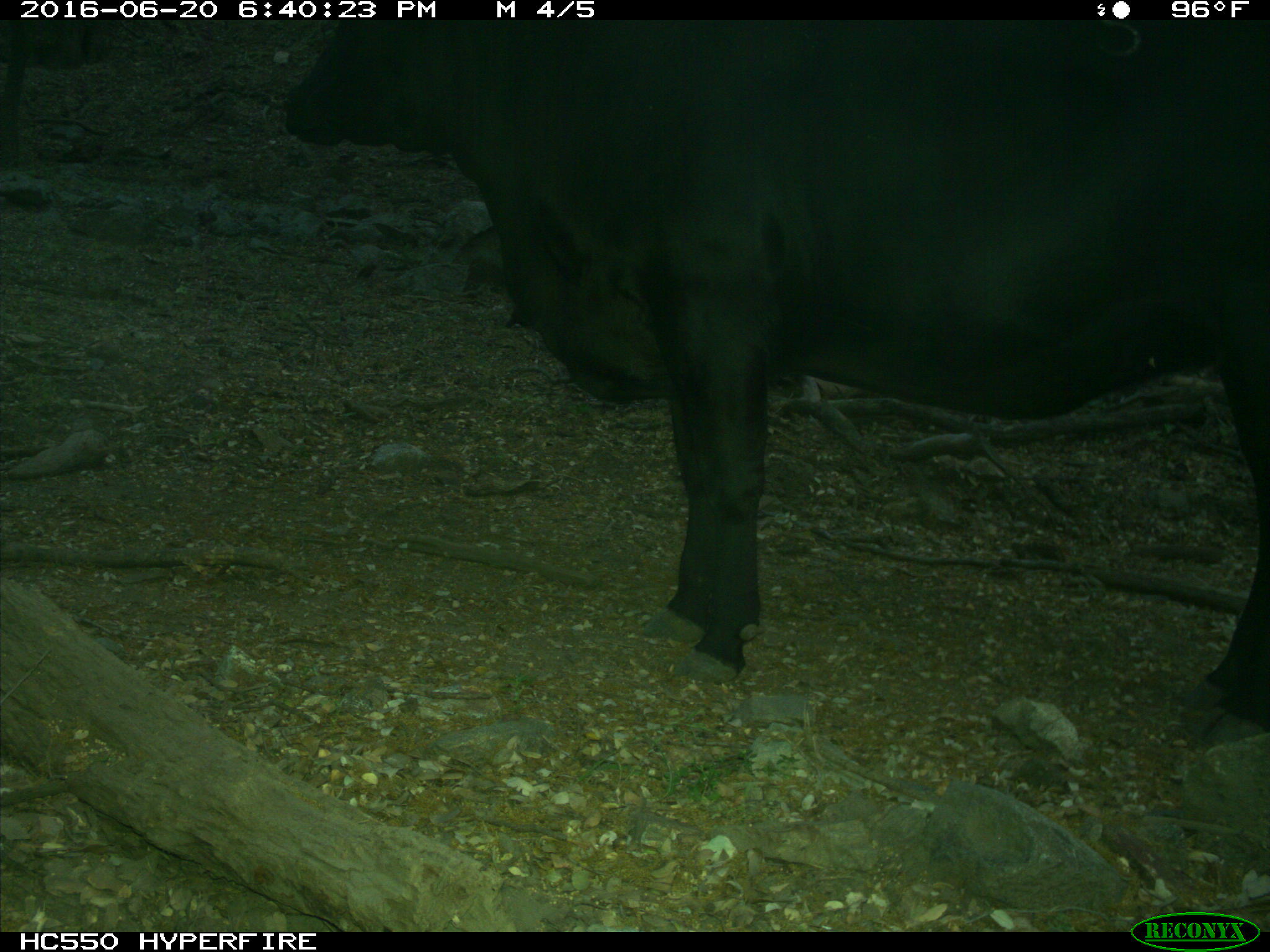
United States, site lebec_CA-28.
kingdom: Animalia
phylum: Chordata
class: Mammalia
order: Artiodactyla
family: Bovidae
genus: Bos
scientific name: Bos taurus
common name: domestic cow